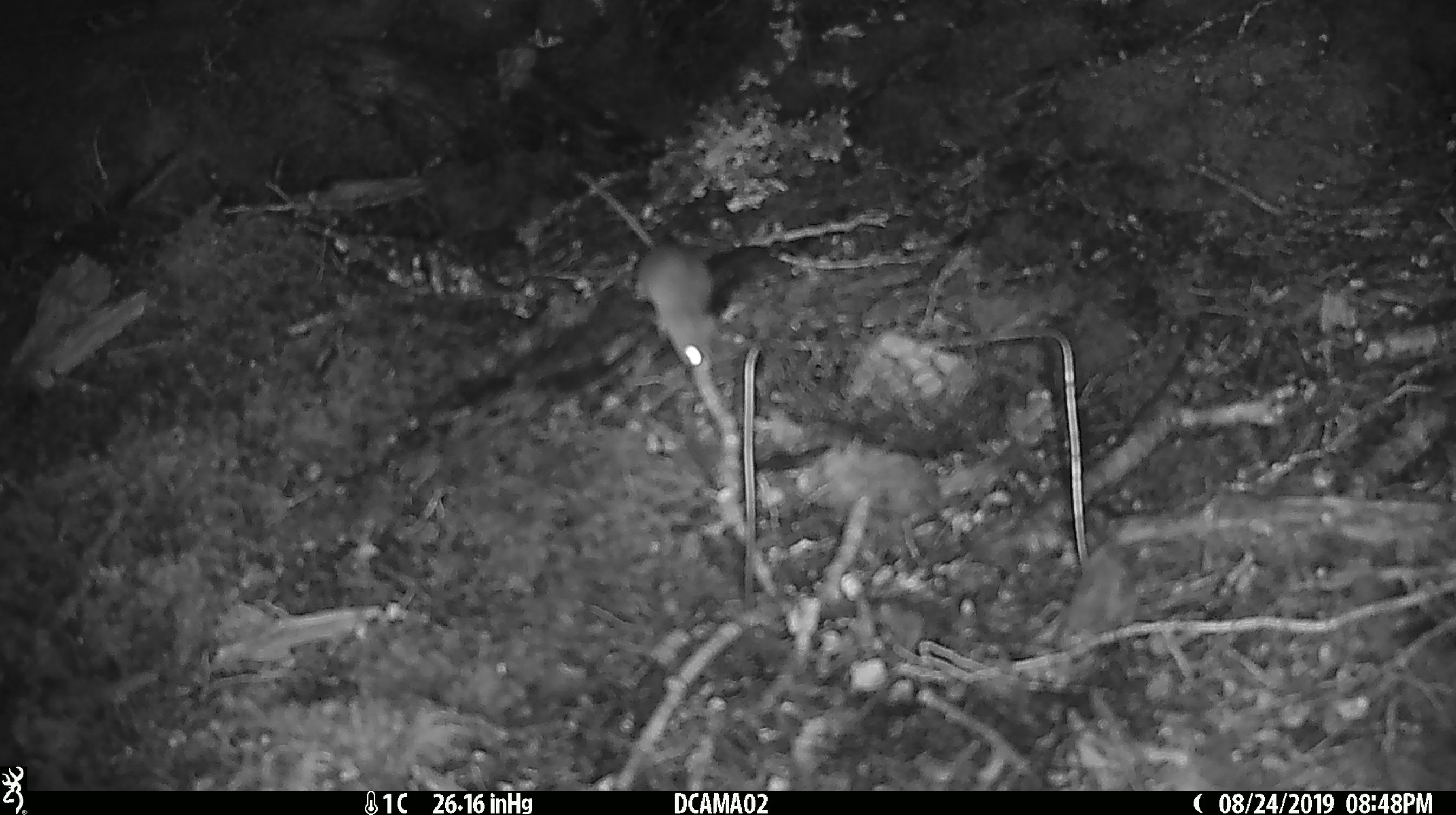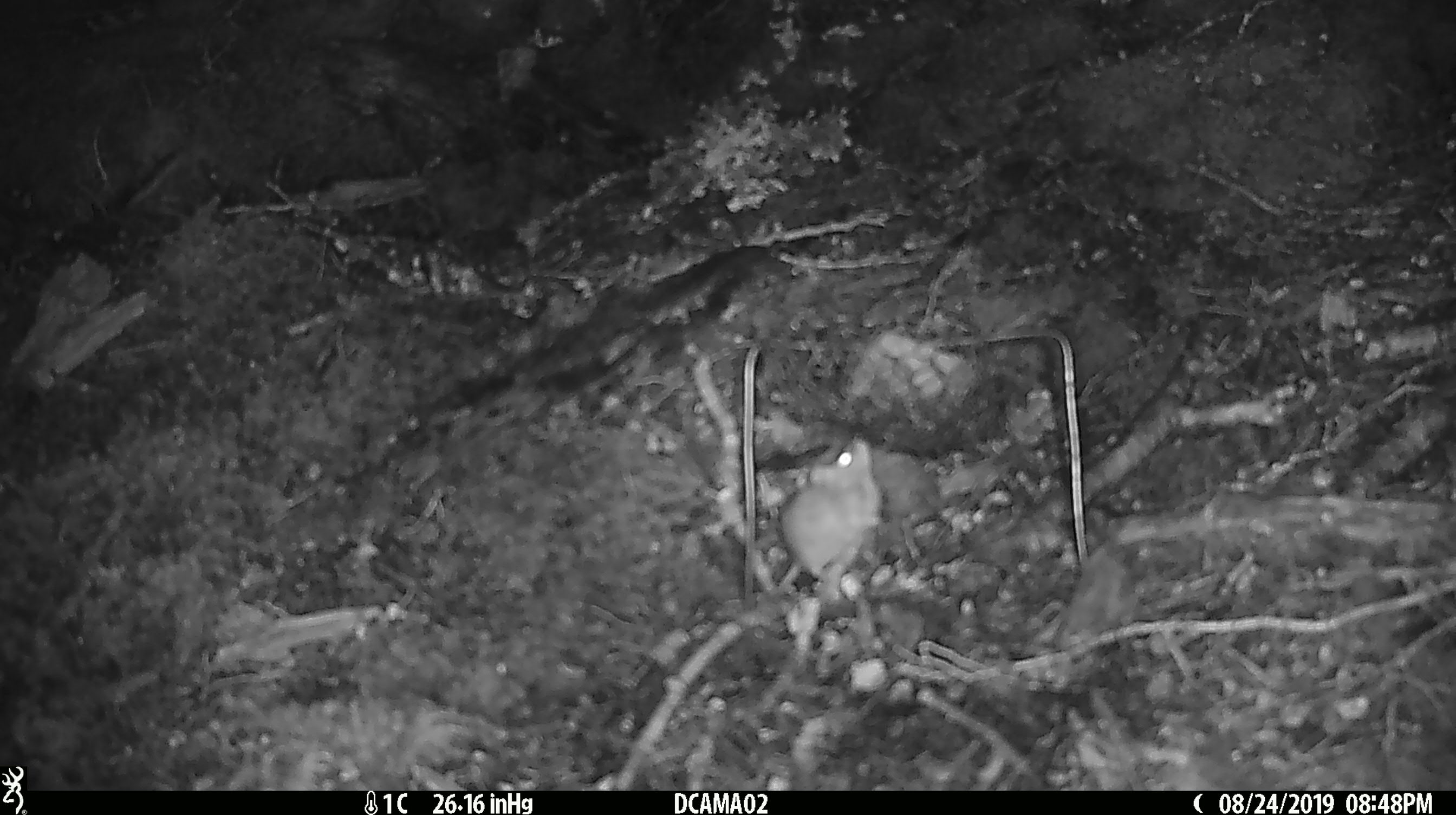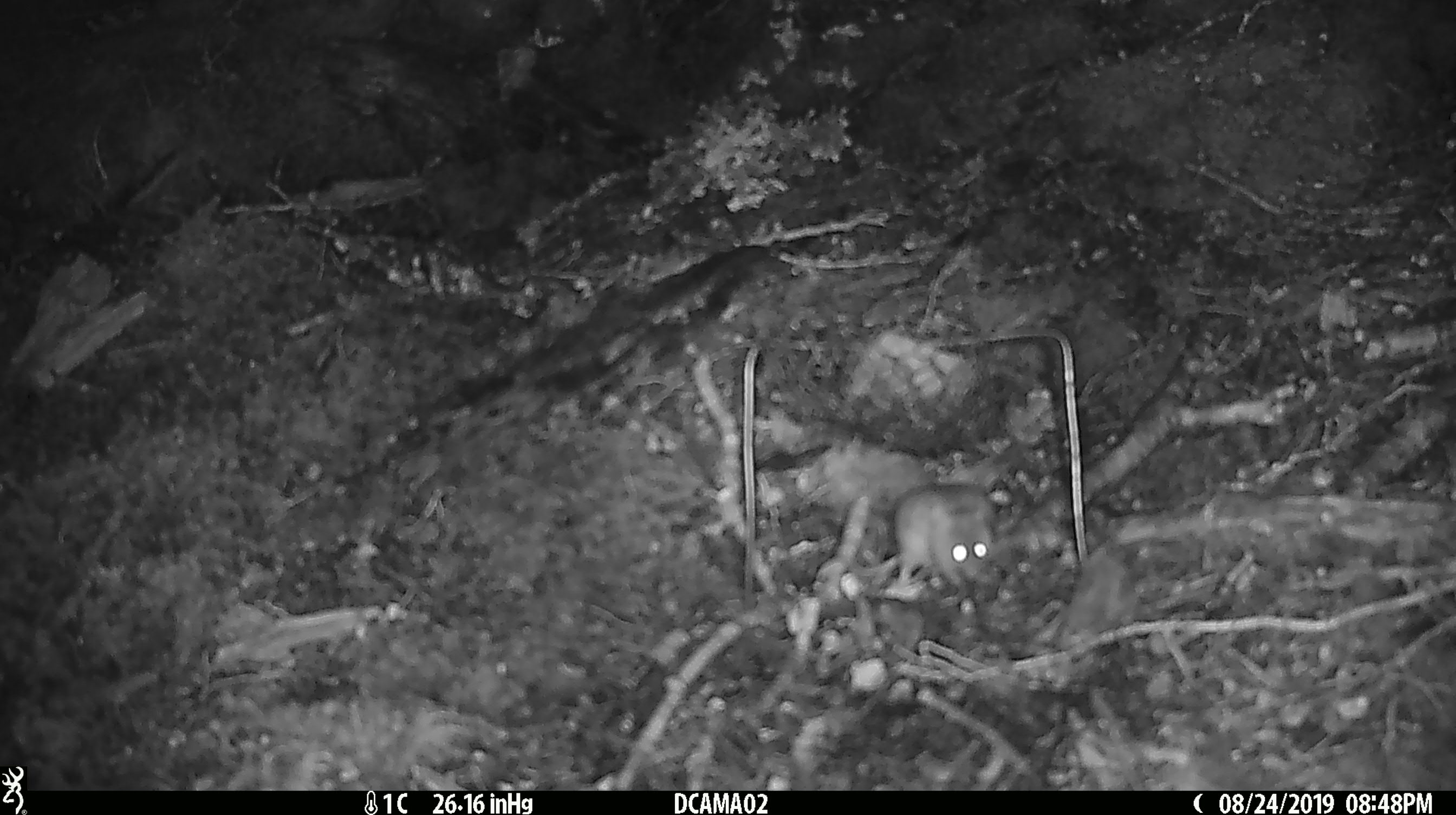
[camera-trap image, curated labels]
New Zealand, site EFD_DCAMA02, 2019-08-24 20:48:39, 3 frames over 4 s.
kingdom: Animalia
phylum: Chordata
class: Mammalia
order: Rodentia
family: Muridae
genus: Mus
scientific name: Mus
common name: mouse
Mouse (Mus).